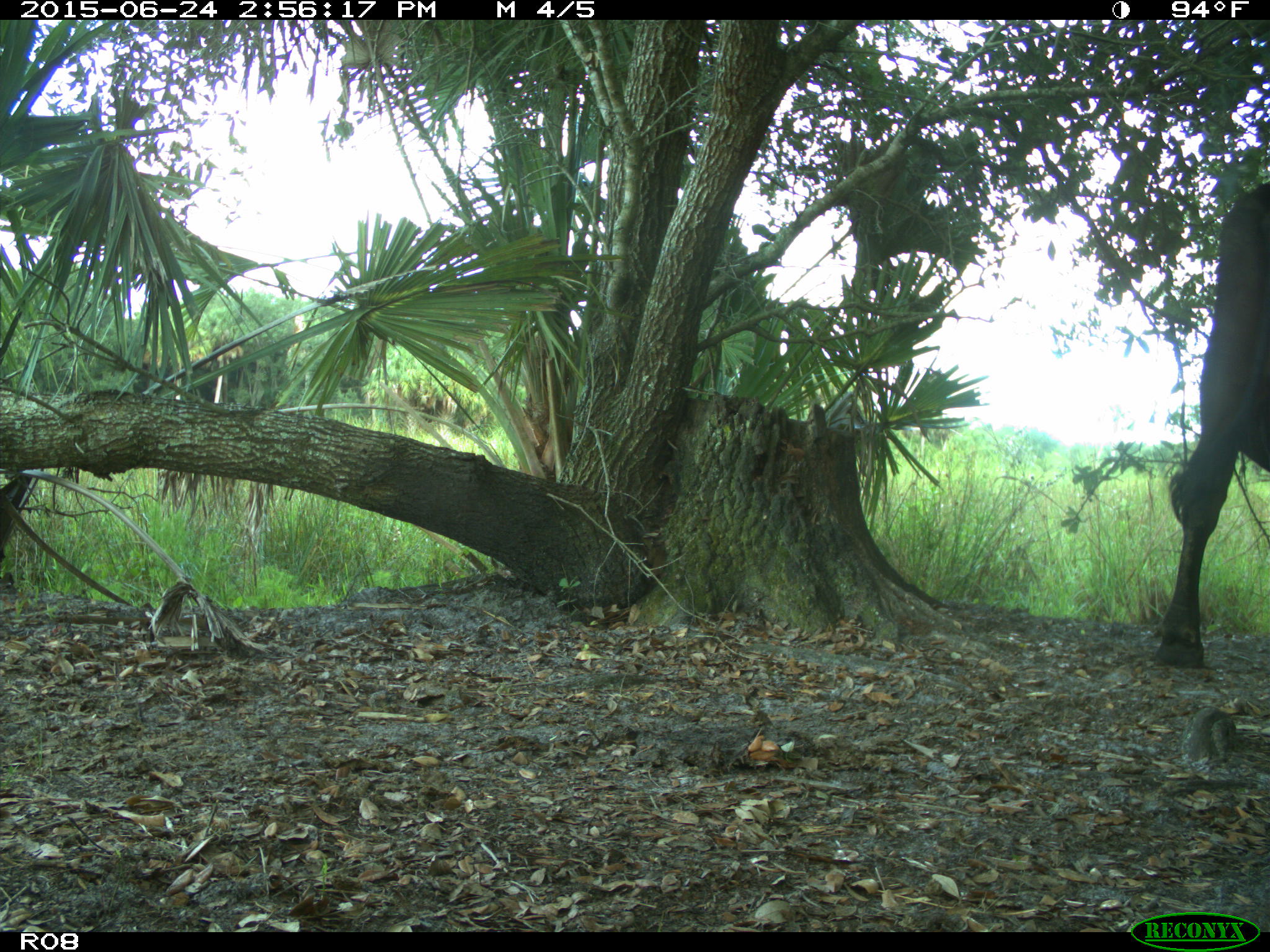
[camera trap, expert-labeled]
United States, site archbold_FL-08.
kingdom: Animalia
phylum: Chordata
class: Mammalia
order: Artiodactyla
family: Bovidae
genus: Bos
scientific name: Bos taurus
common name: domestic cow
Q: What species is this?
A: Bos taurus (domestic cow).